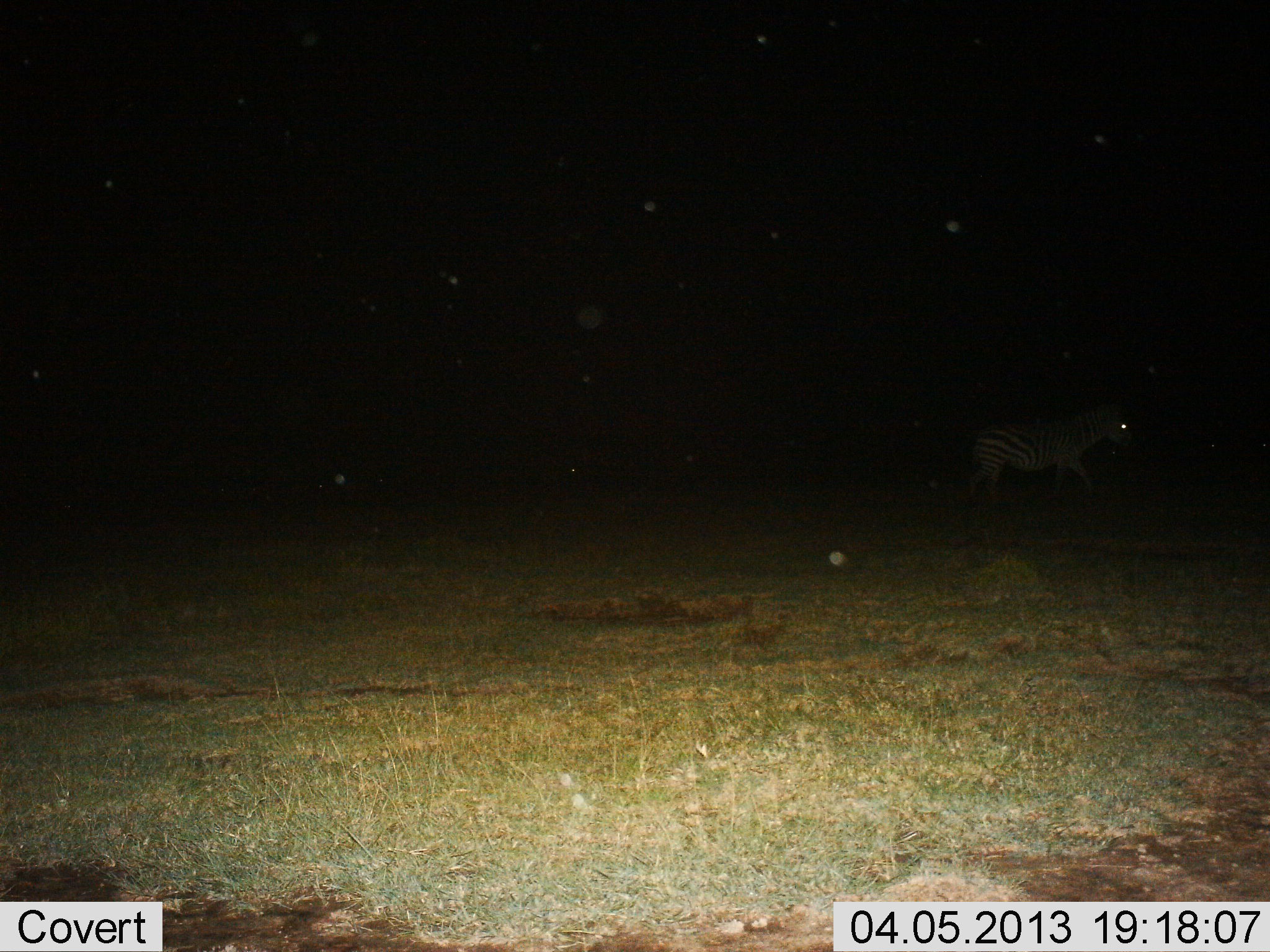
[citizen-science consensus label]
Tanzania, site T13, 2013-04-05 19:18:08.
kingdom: Animalia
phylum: Chordata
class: Mammalia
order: Perissodactyla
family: Equidae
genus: Equus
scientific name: Equus quagga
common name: plains zebra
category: zebra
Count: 1.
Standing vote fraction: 18%.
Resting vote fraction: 0%.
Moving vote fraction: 82%.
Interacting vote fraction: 0%.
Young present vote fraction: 0%.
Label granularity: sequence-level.